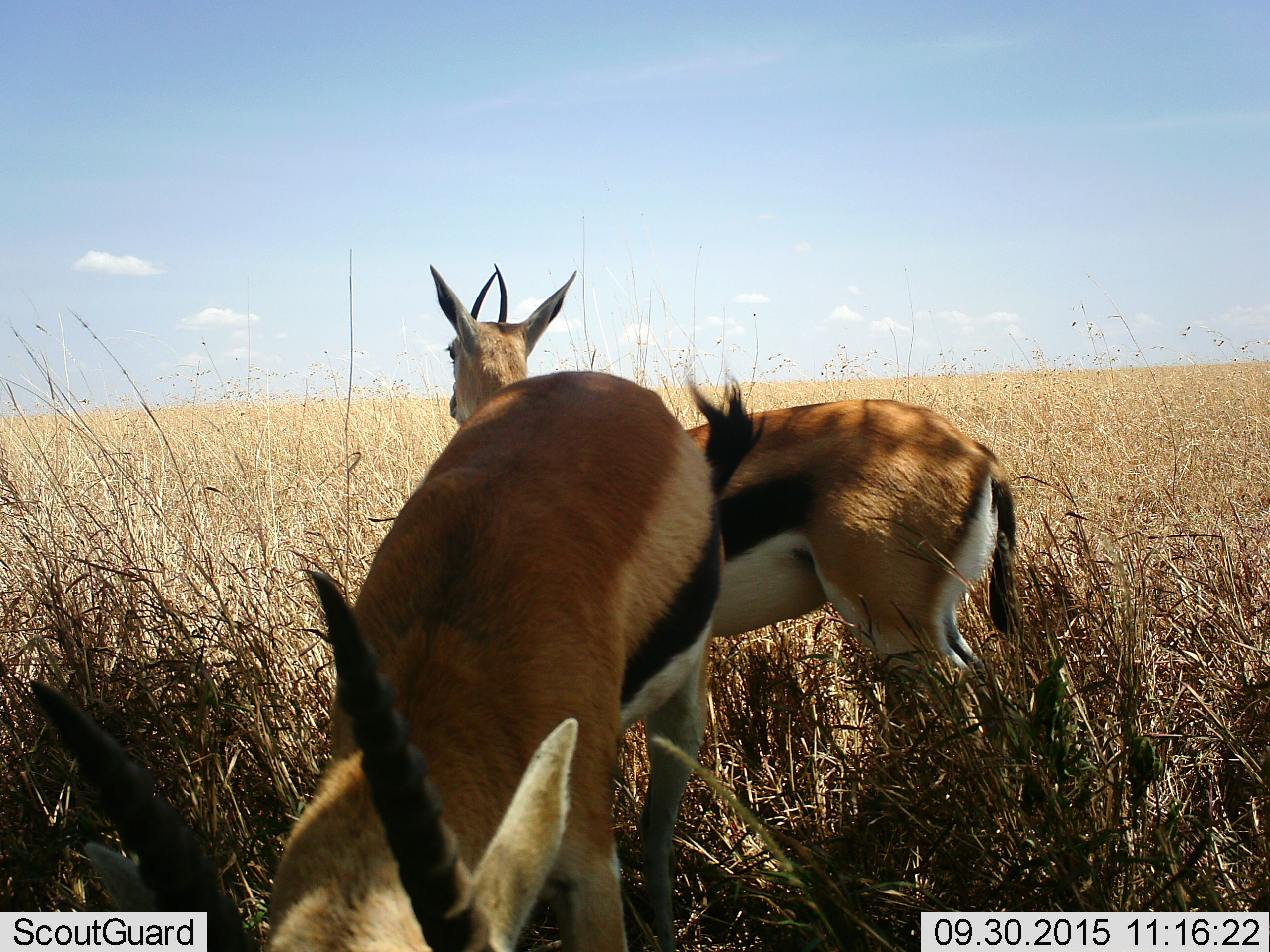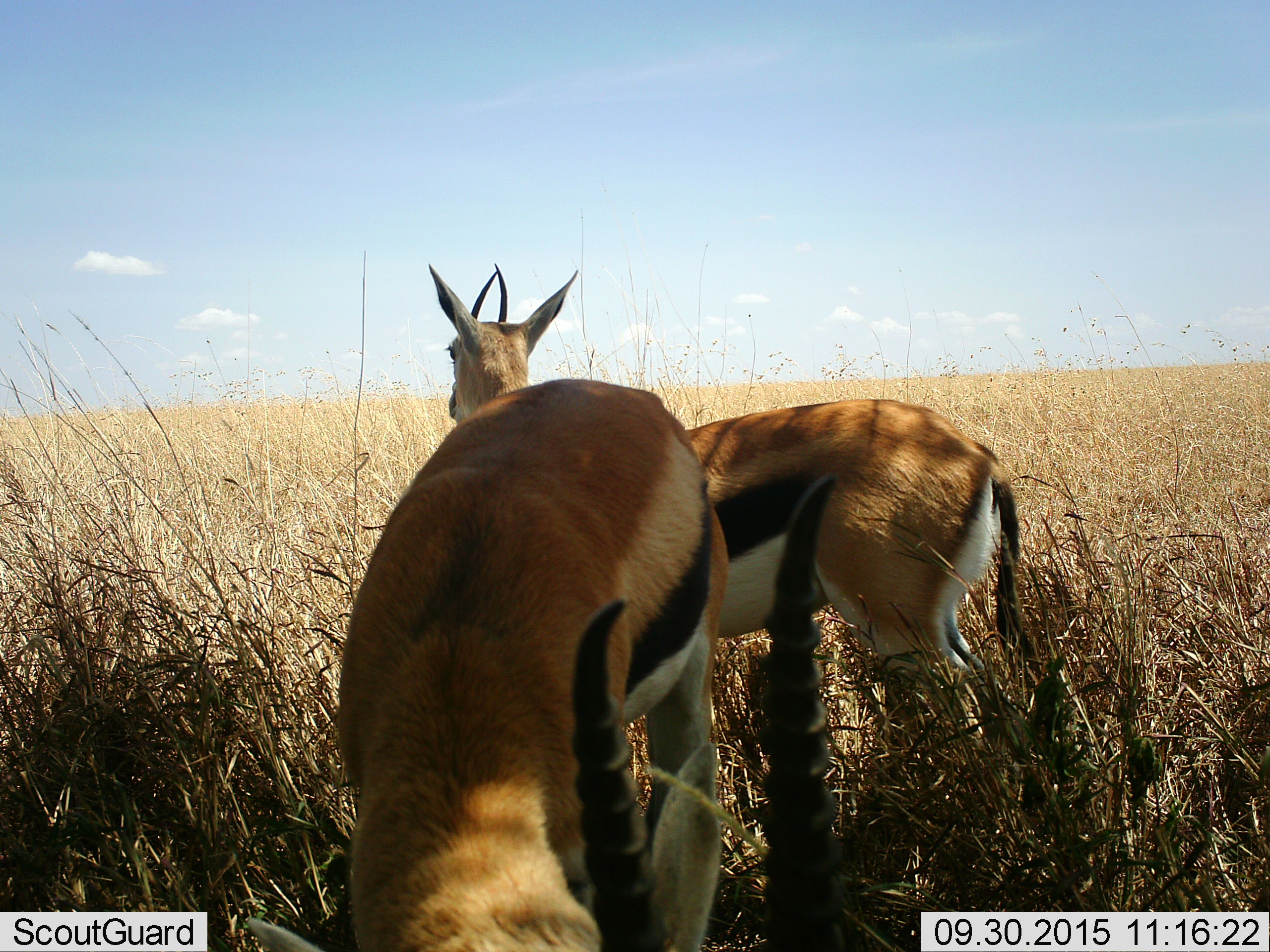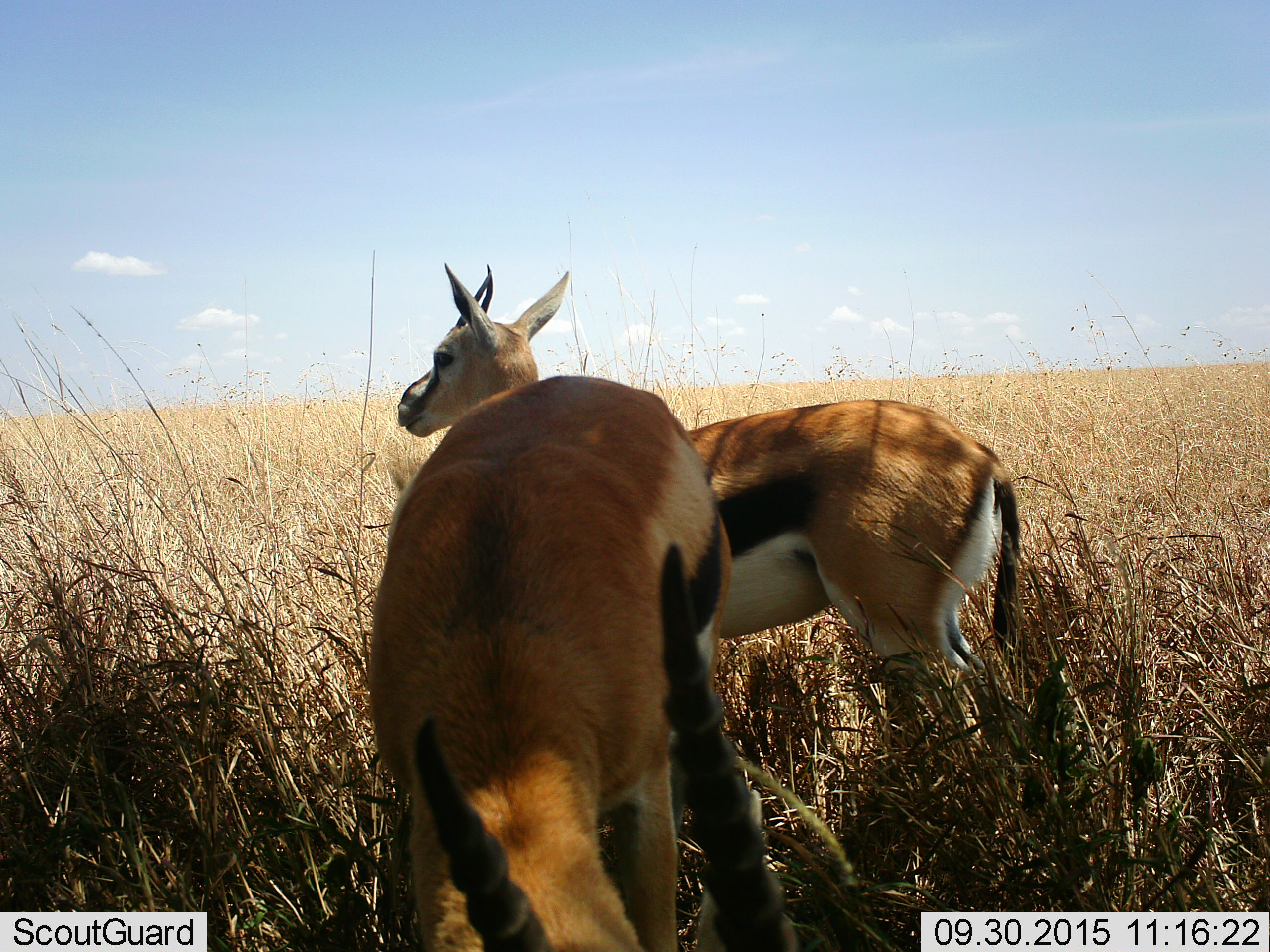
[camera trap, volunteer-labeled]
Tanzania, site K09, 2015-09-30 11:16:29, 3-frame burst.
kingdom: Animalia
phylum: Chordata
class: Mammalia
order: Artiodactyla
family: Bovidae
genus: Eudorcas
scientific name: Eudorcas thomsonii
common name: thomson's gazelle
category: gazellethomsons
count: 2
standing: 60%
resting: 0%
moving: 10%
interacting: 20%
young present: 0%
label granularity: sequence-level